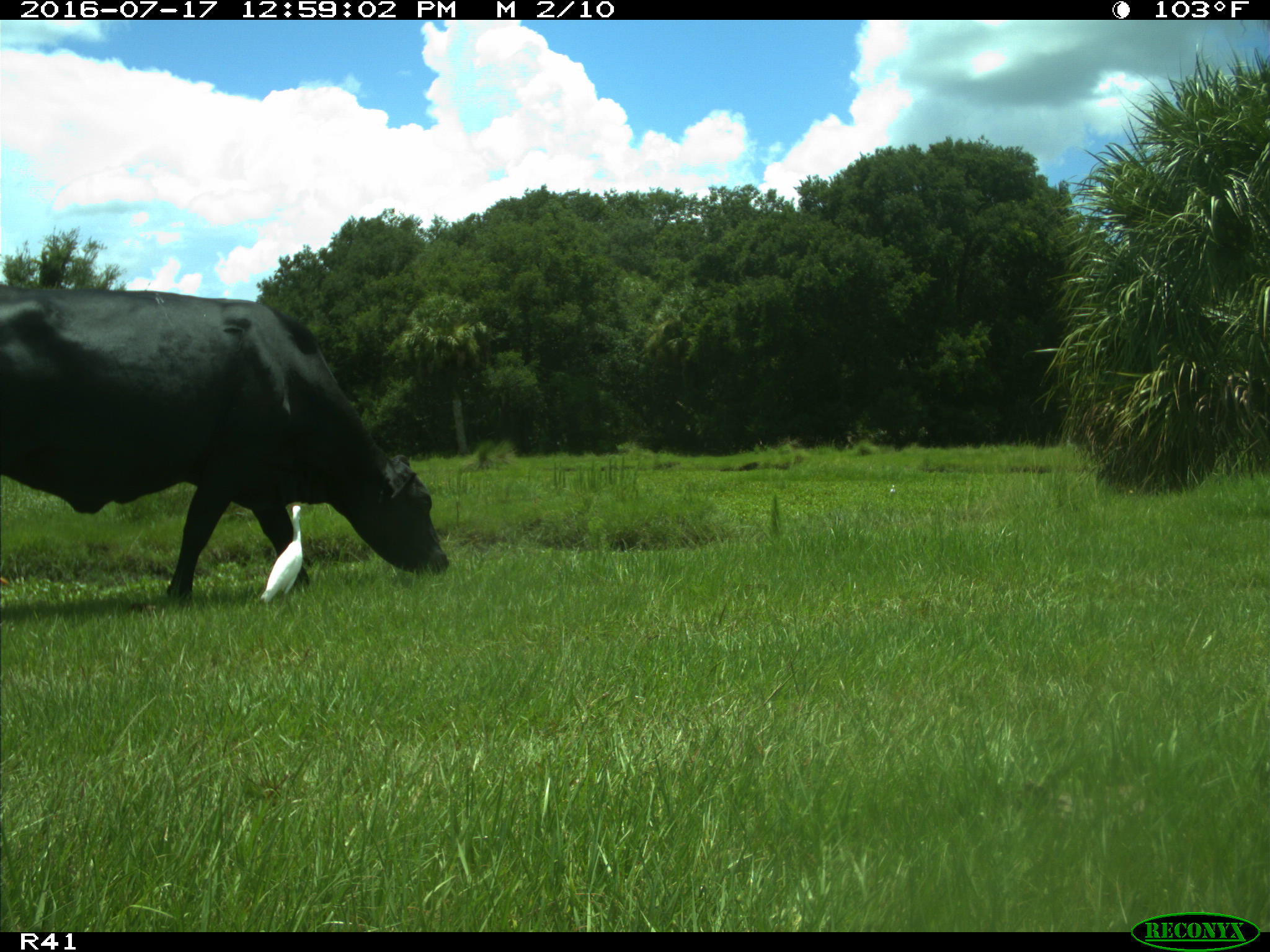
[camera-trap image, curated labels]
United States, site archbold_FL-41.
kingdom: Animalia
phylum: Chordata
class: Mammalia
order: Artiodactyla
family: Bovidae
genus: Bos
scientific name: Bos taurus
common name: domestic cow